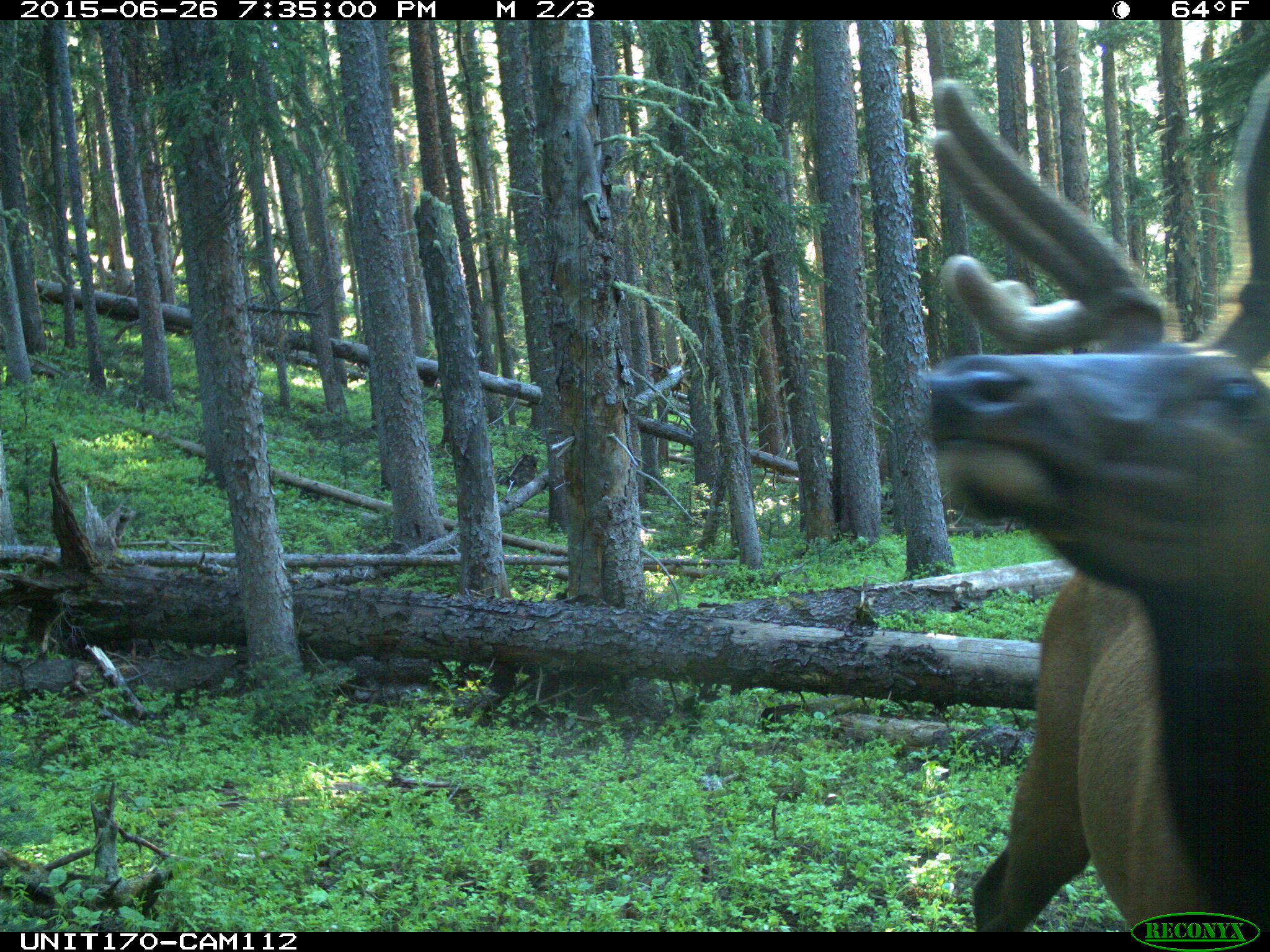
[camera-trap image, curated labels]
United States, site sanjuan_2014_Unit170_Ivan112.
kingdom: Animalia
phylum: Chordata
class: Mammalia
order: Artiodactyla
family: Cervidae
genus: Cervus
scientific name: Cervus elaphus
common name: red deer